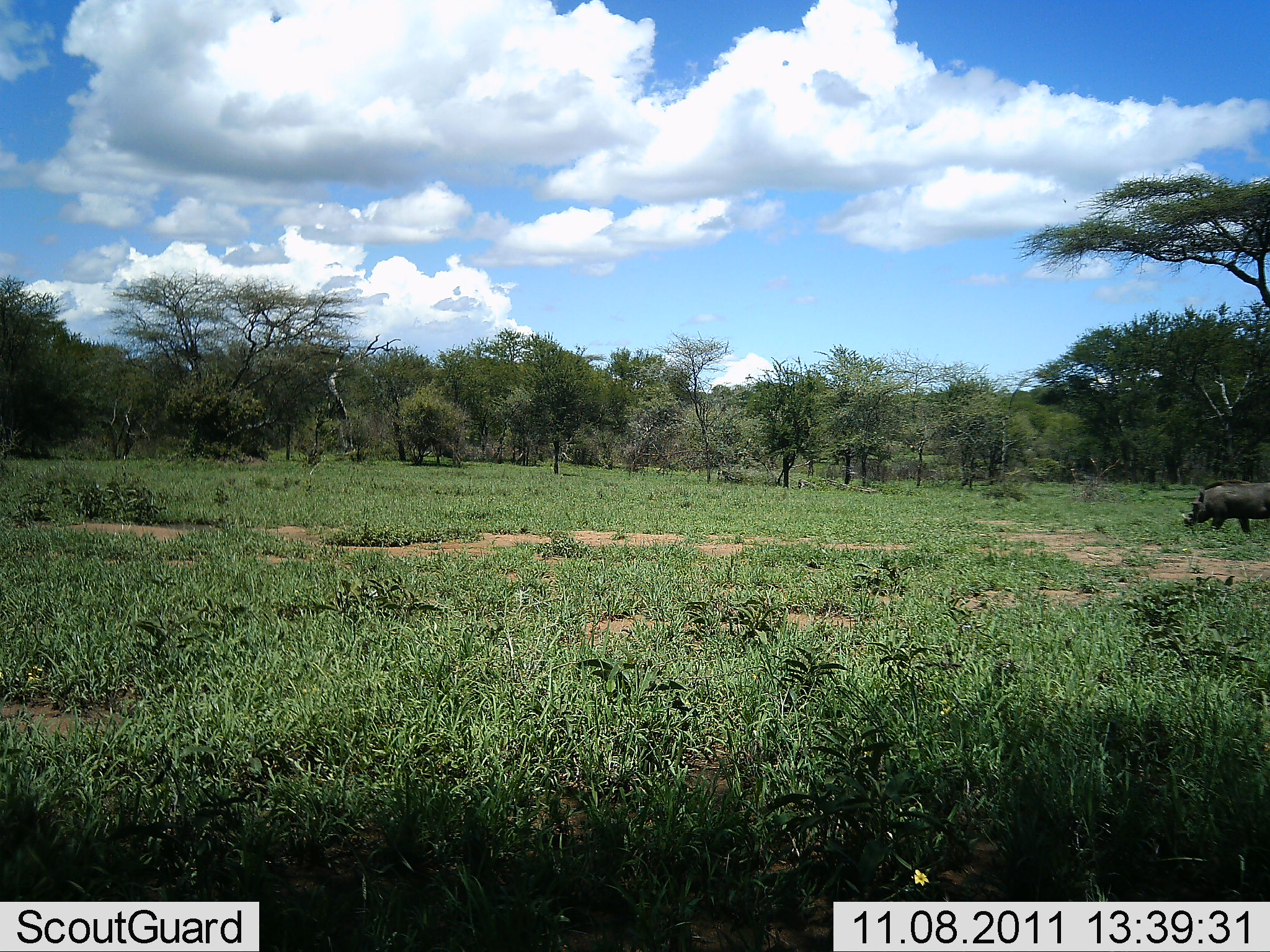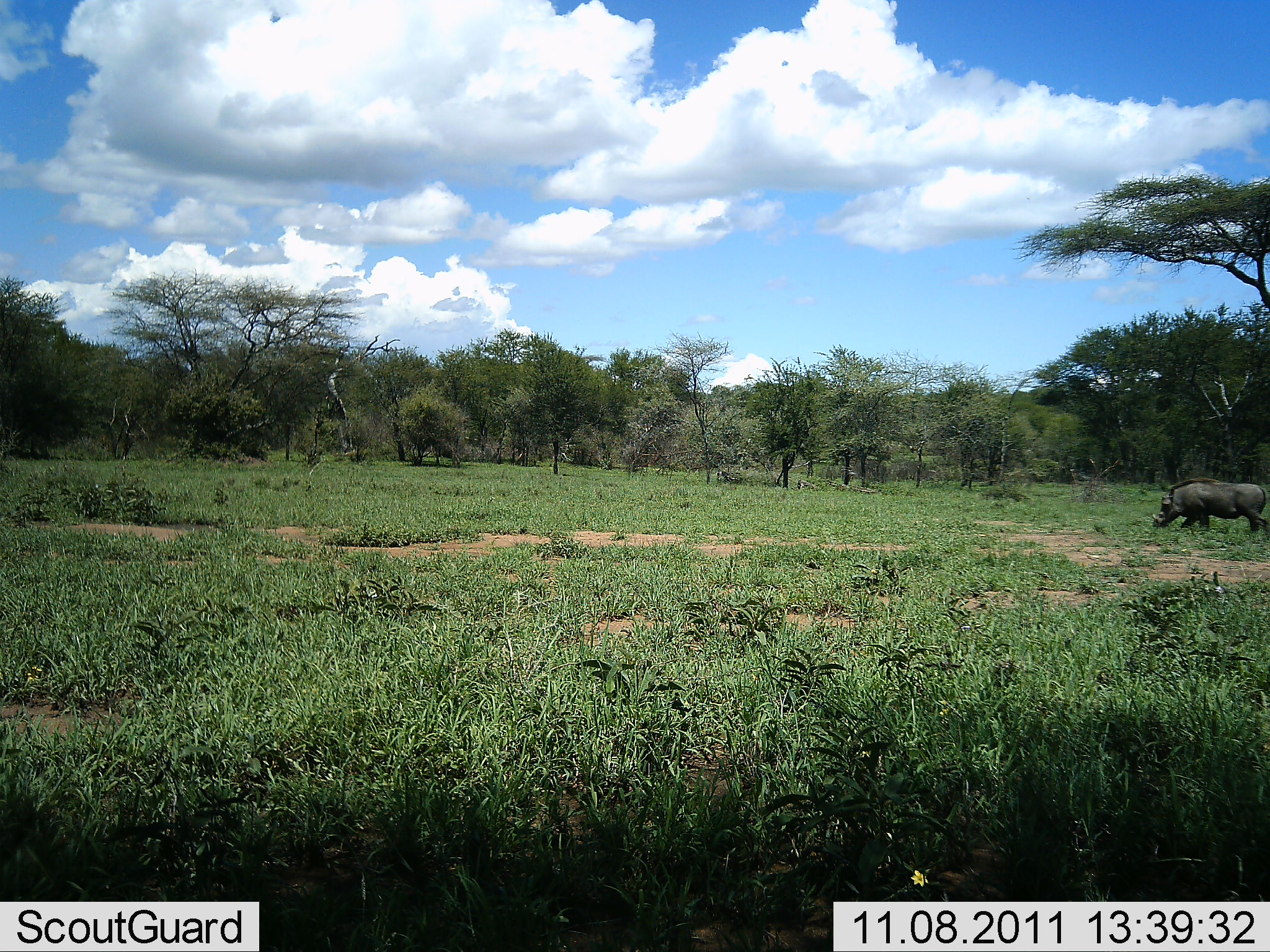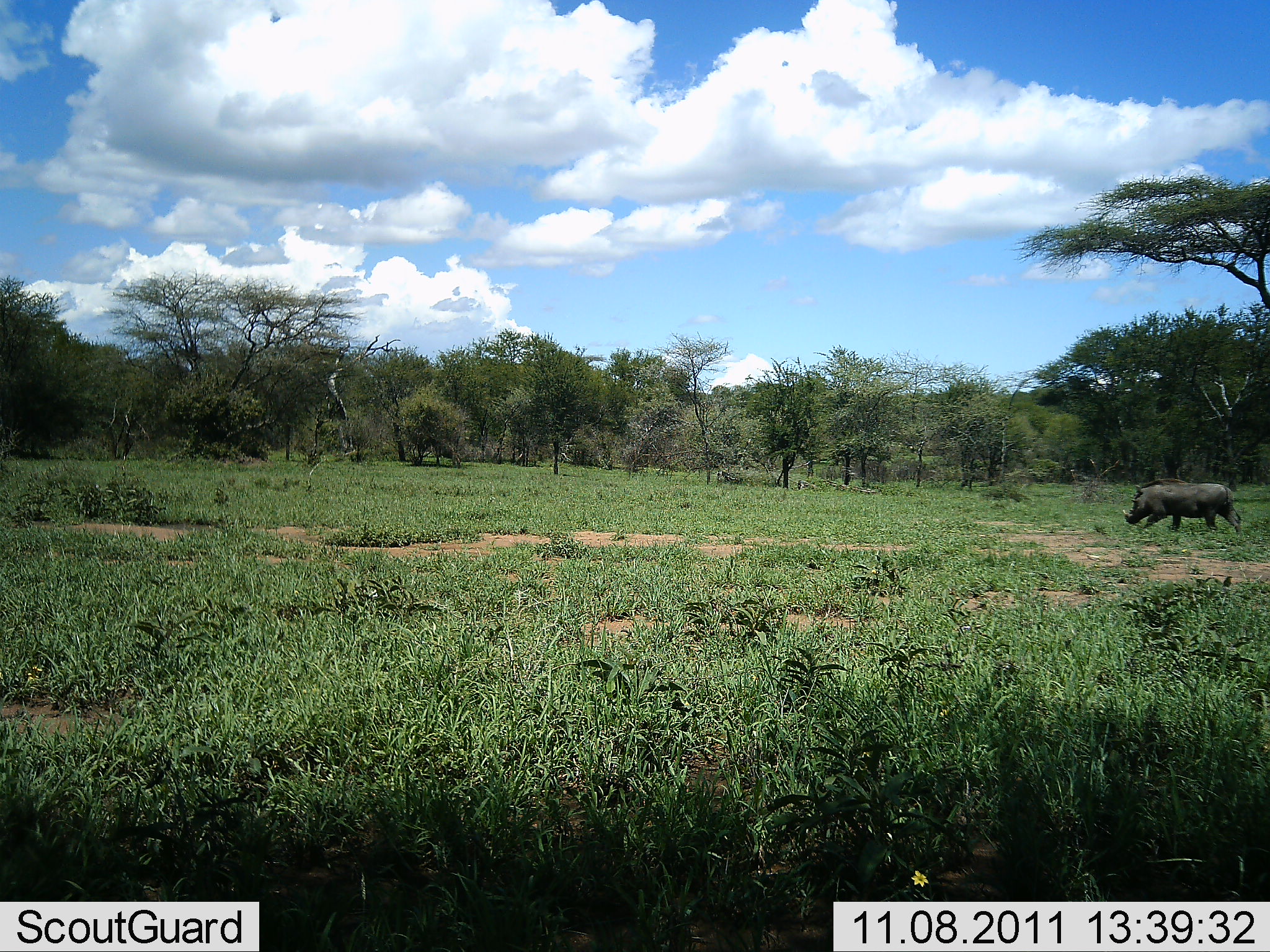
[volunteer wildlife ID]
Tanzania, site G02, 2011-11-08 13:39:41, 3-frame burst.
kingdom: Animalia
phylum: Chordata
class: Mammalia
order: Artiodactyla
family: Suidae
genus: Phacochoerus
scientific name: Phacochoerus africanus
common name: warthog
Warthog (Phacochoerus africanus), count 1. Behavior (volunteer vote fractions): standing 0%, resting 0%, moving 91%, interacting 0%. Young present (vote fraction): 0%. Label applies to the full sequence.